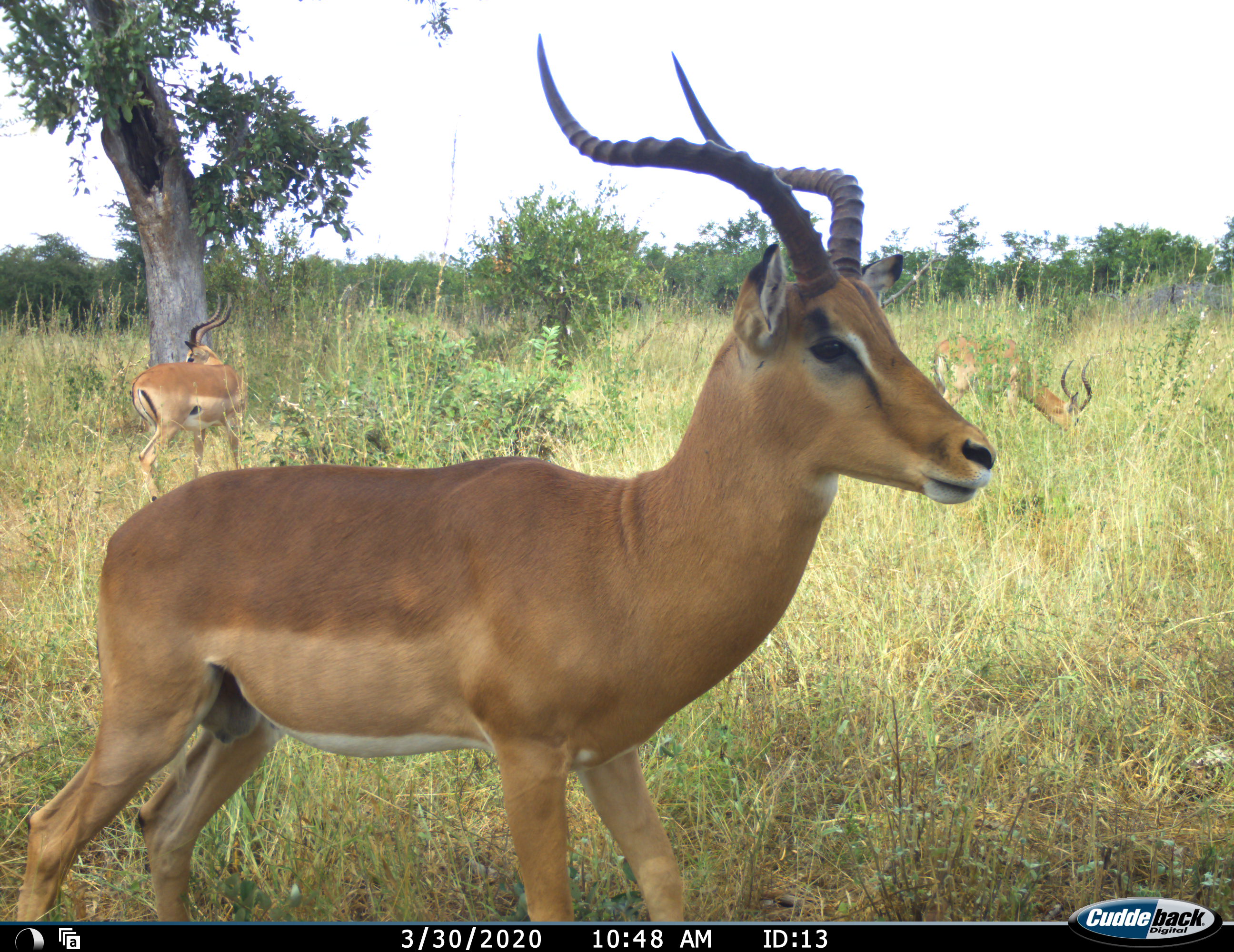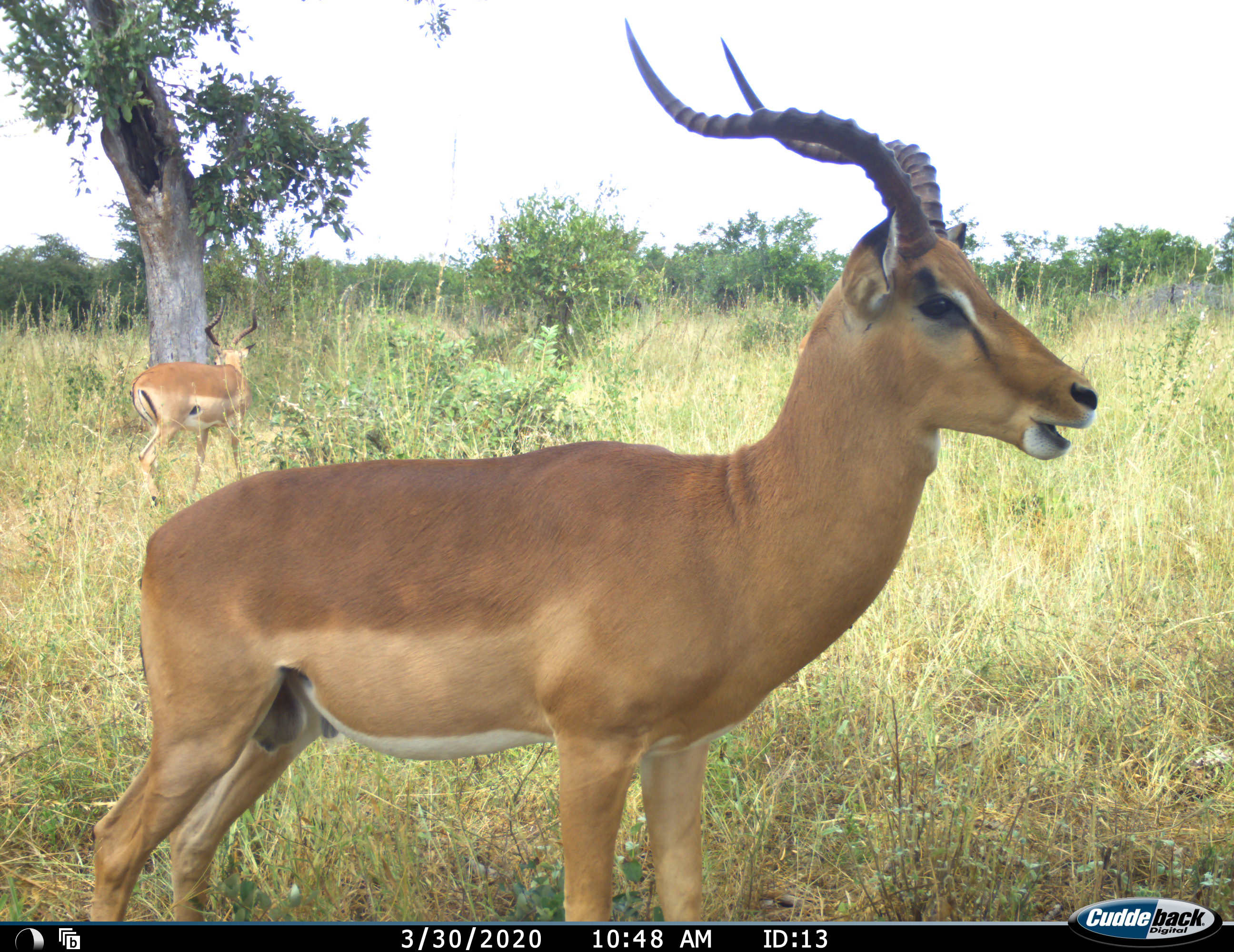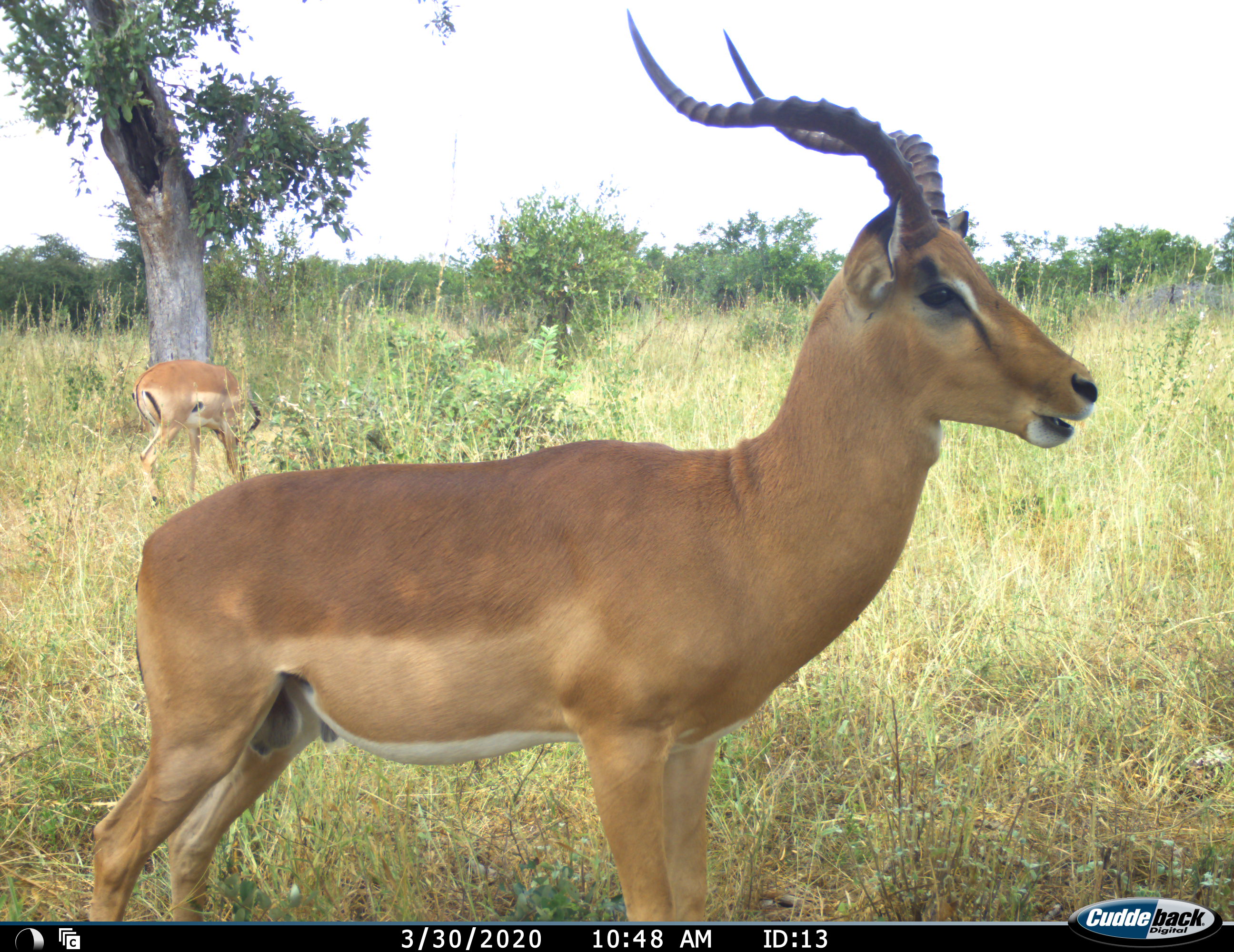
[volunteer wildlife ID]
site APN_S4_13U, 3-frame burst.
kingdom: Animalia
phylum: Chordata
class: Mammalia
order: Artiodactyla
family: Bovidae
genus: Aepyceros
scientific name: Aepyceros melampus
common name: impala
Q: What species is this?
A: Impala (Aepyceros melampus).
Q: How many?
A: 3.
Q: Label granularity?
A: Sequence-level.